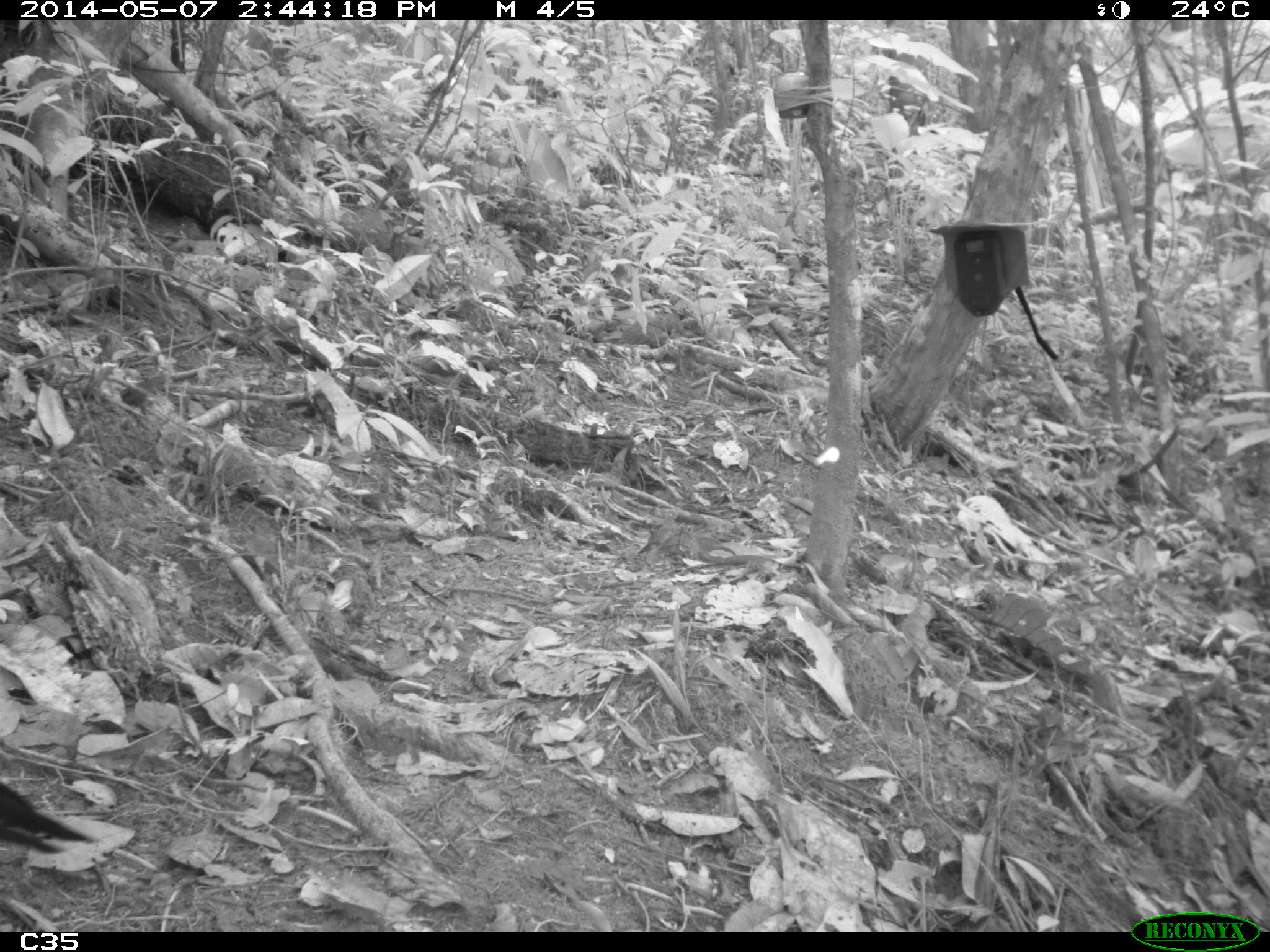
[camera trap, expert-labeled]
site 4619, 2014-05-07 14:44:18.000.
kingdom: Animalia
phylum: Chordata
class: Aves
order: Galliformes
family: Cracidae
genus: Crax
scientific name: Crax alector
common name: black curassow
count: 1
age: adult